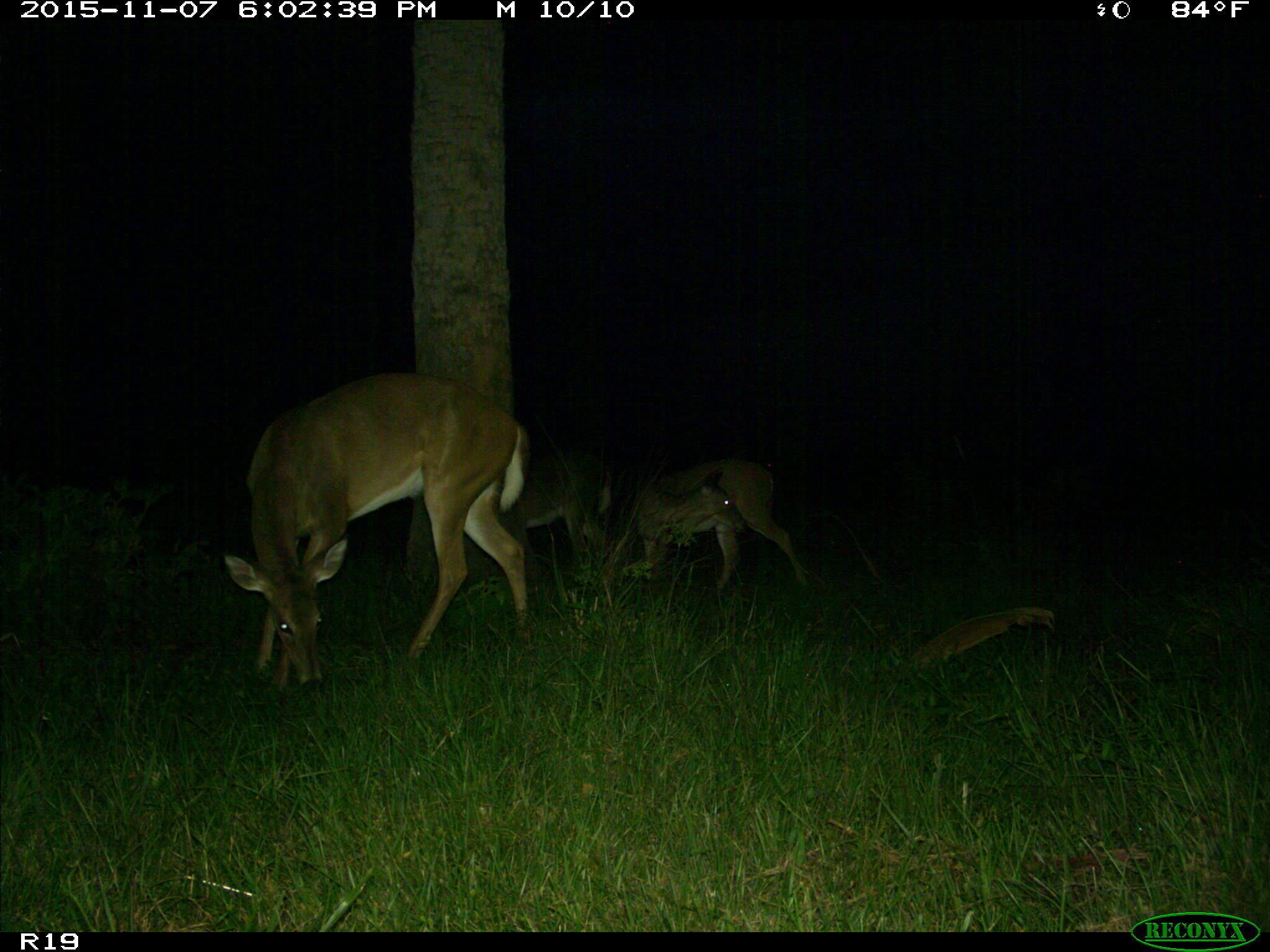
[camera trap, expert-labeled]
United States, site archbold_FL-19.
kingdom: Animalia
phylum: Chordata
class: Mammalia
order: Artiodactyla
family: Cervidae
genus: Odocoileus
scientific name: Odocoileus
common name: deer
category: unidentified deer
Unidentified deer (deer) (Odocoileus).